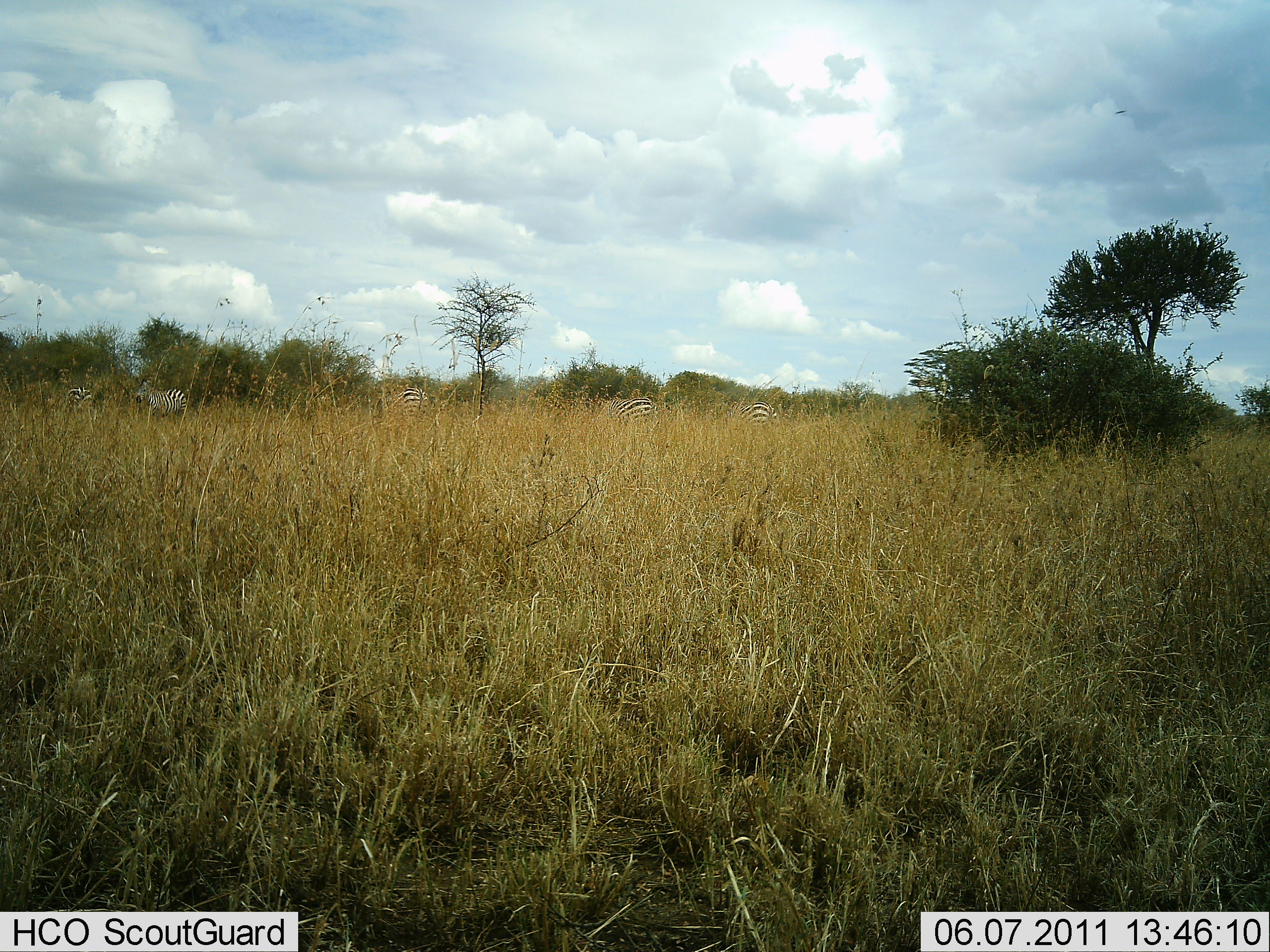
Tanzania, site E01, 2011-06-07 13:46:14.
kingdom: Animalia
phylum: Chordata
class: Mammalia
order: Perissodactyla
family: Equidae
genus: Equus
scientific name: Equus quagga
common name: plains zebra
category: zebra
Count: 5.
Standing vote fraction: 80%.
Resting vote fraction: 0%.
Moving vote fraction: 10%.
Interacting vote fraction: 0%.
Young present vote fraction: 0%.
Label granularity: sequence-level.